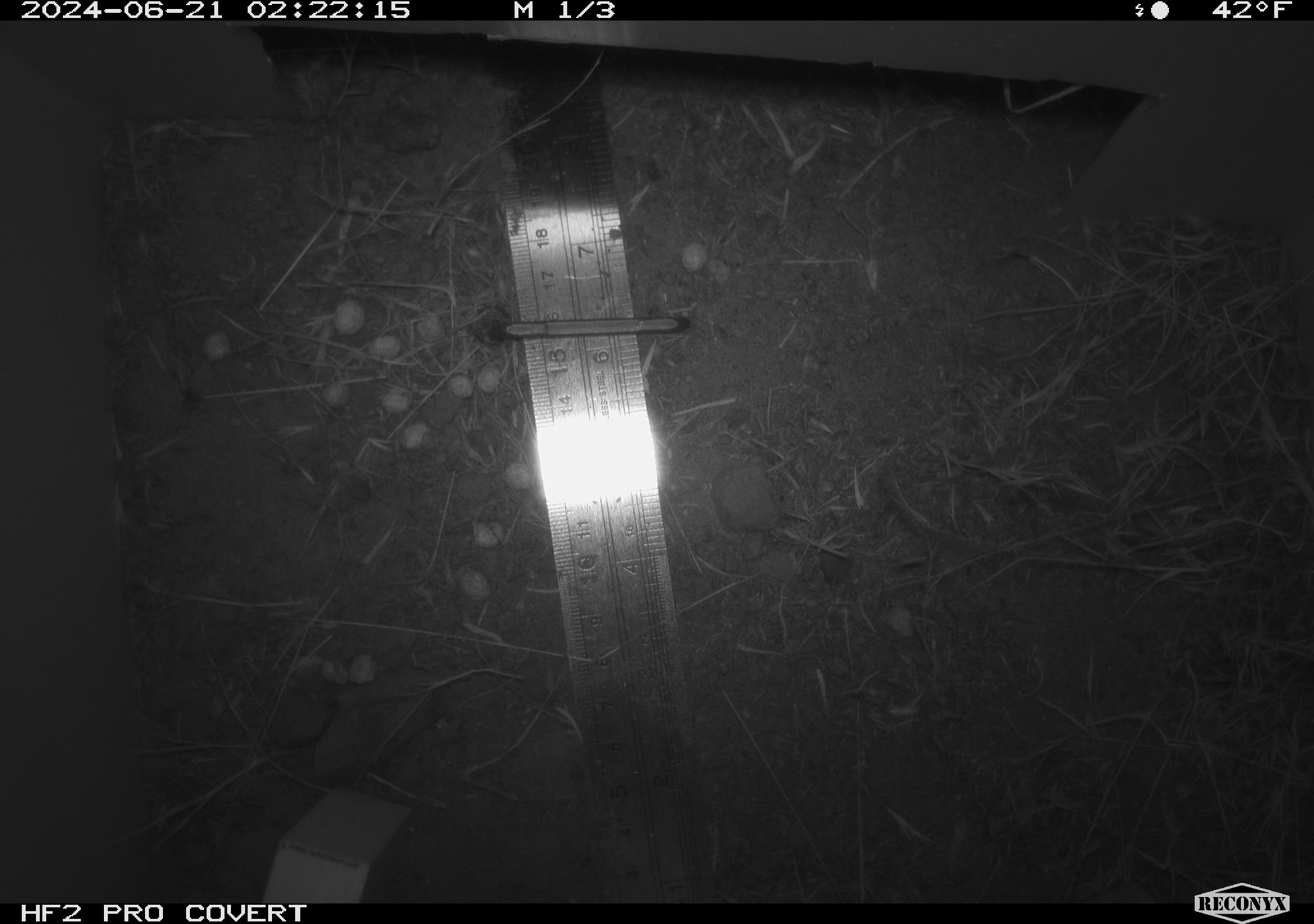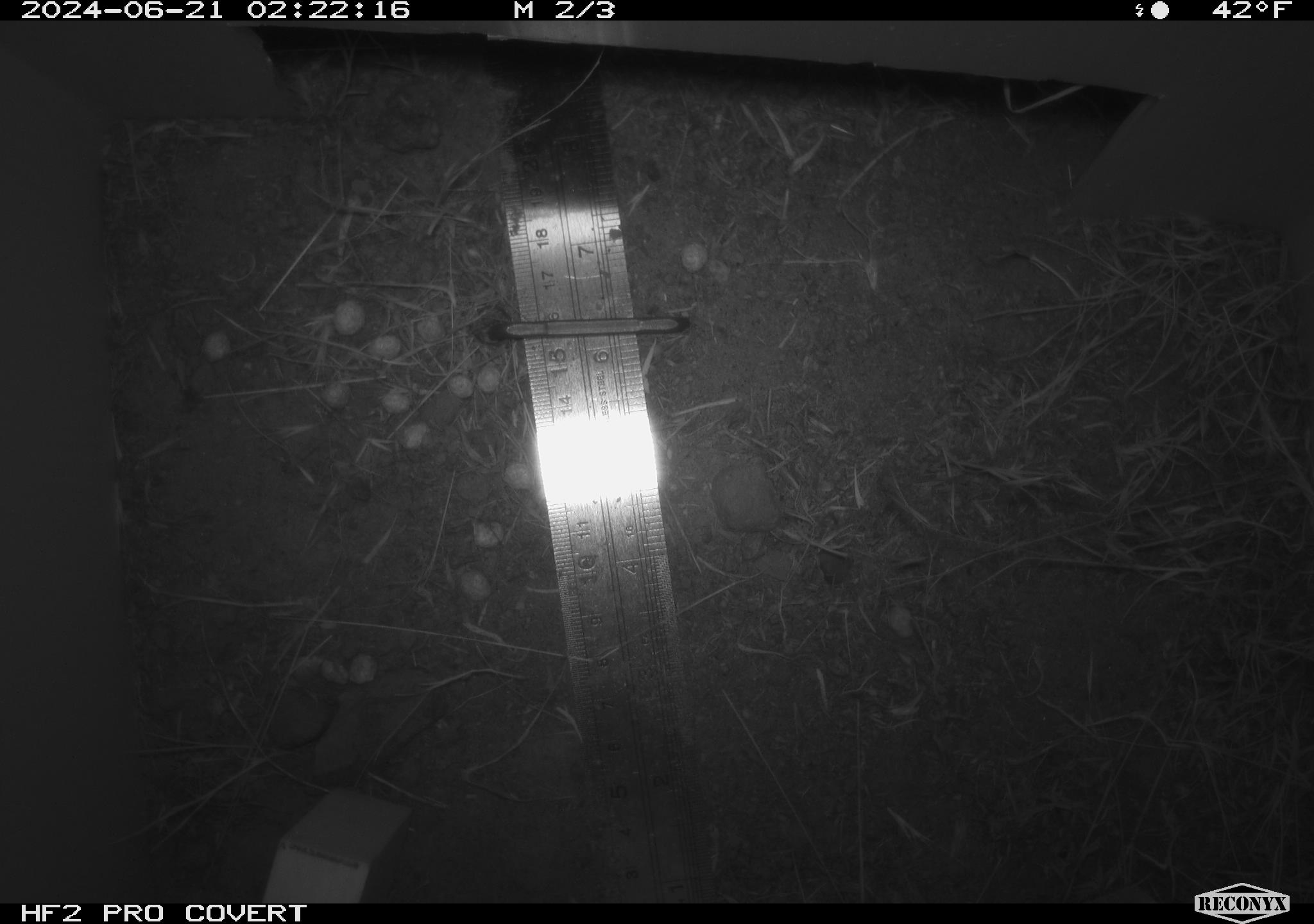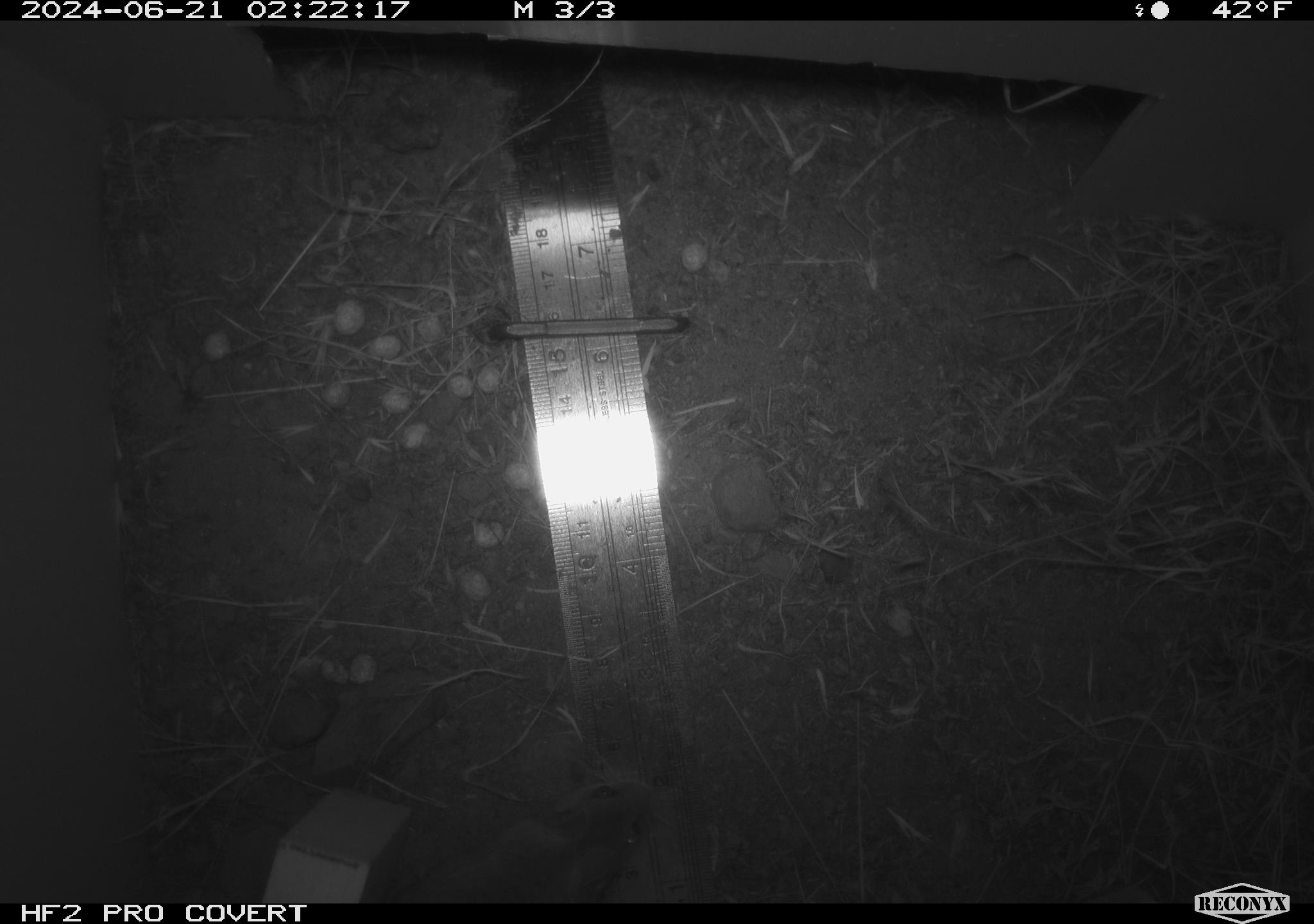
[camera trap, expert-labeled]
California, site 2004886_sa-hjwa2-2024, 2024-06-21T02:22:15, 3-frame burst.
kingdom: Animalia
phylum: Chordata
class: Mammalia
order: Rodentia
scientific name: Rodentia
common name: rodent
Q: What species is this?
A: Rodent (Rodentia).